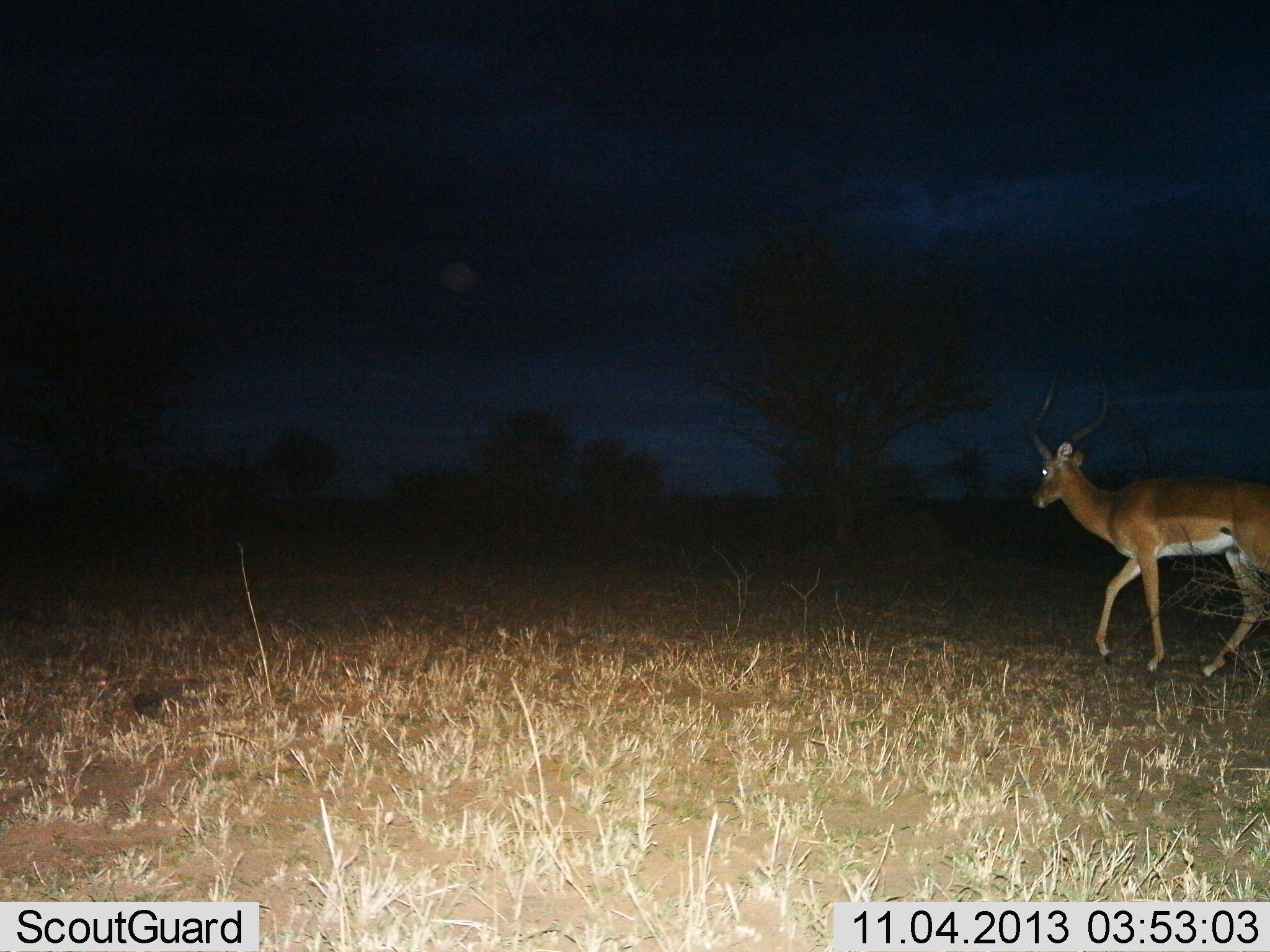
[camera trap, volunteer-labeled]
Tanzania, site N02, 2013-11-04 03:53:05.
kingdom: Animalia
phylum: Chordata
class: Mammalia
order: Artiodactyla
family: Bovidae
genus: Aepyceros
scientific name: Aepyceros melampus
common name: impala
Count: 1.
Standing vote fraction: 10%.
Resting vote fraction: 0%.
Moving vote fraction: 90%.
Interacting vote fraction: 0%.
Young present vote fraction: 0%.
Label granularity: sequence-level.